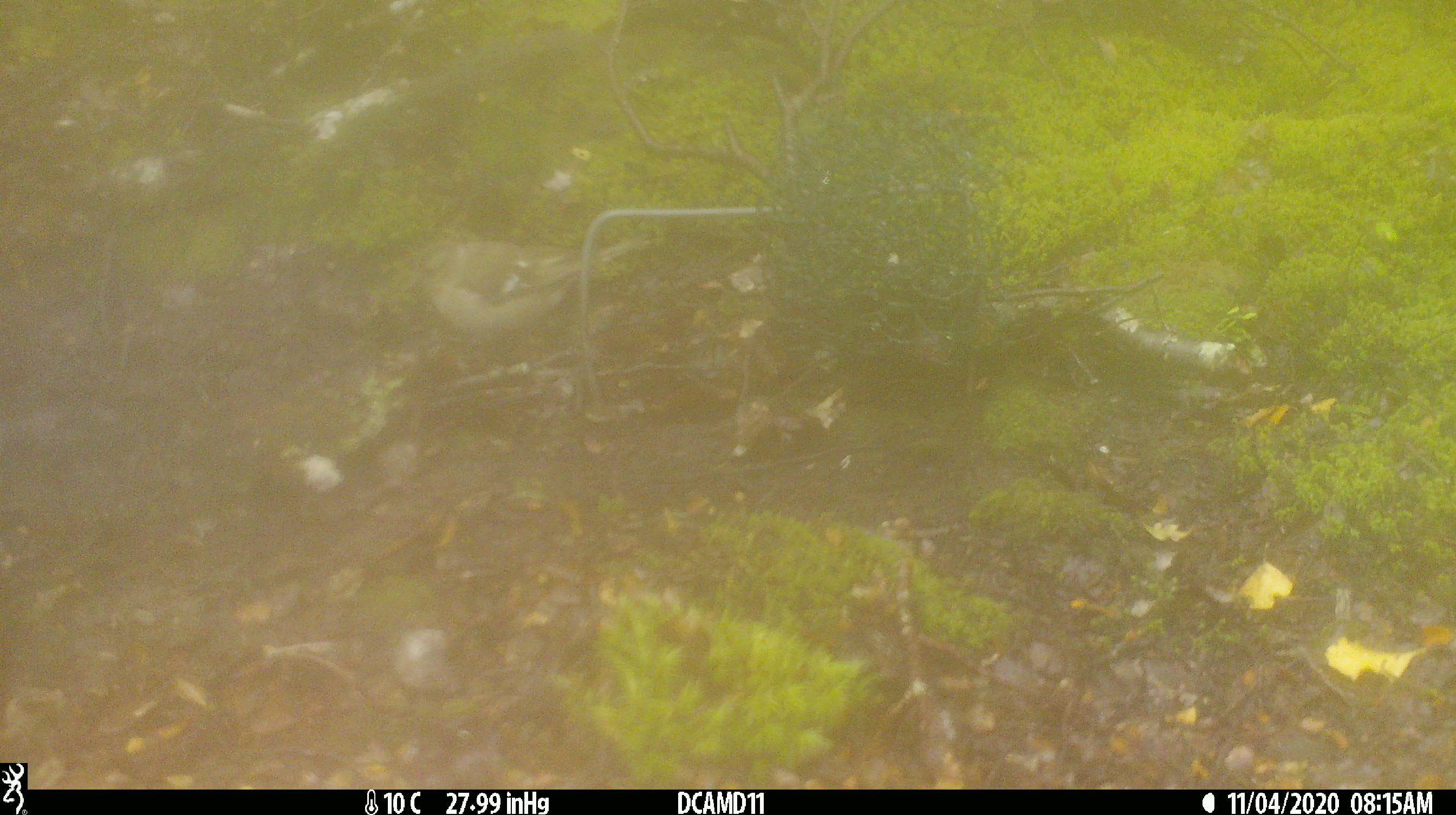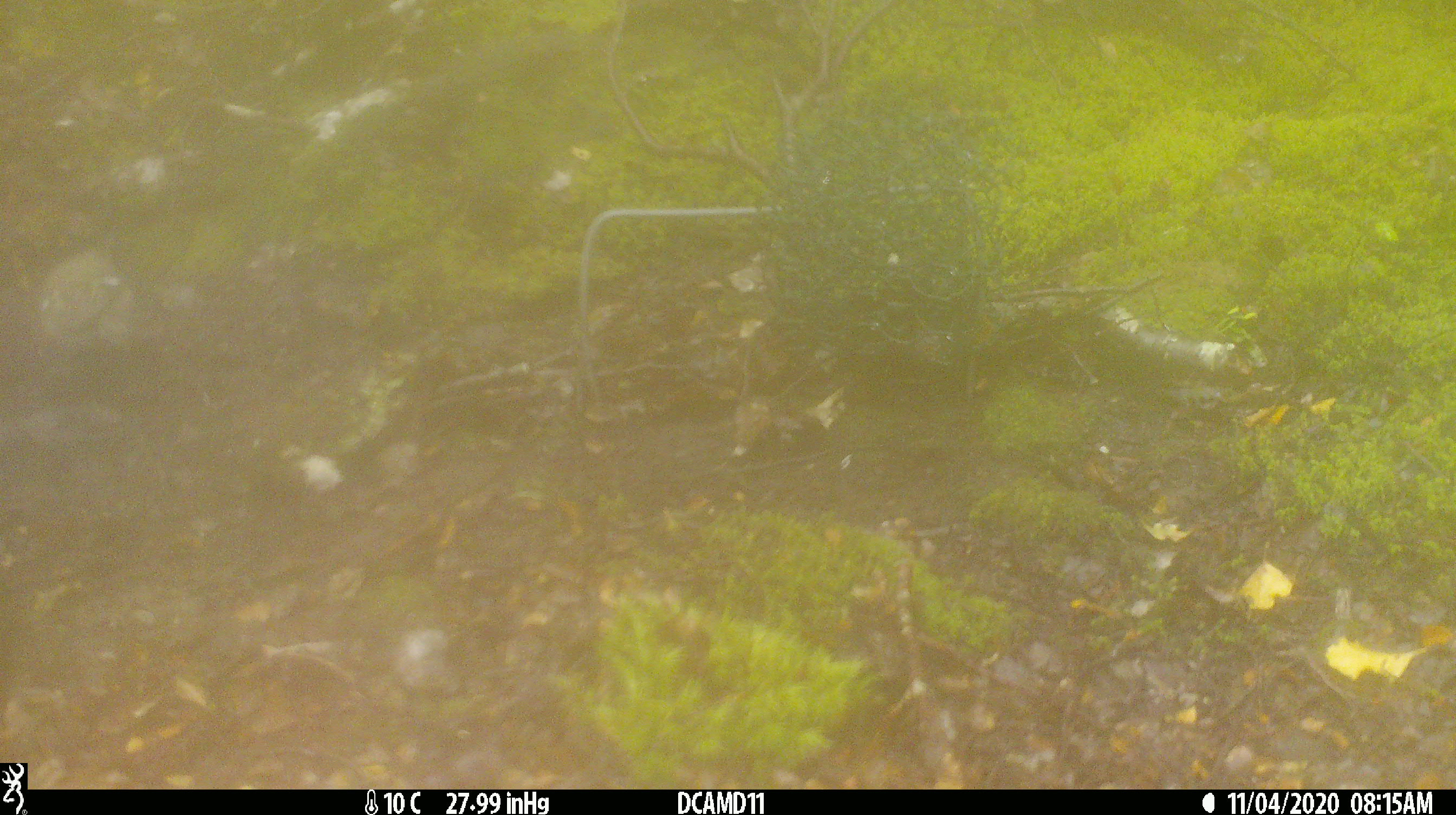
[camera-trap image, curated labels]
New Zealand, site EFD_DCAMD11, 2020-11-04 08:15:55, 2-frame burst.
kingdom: Animalia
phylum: Chordata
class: Aves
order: Passeriformes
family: Fringillidae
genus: Fringilla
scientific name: Fringilla coelebs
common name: common chaffinch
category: chaffinch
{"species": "chaffinch (common chaffinch) (Fringilla coelebs)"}